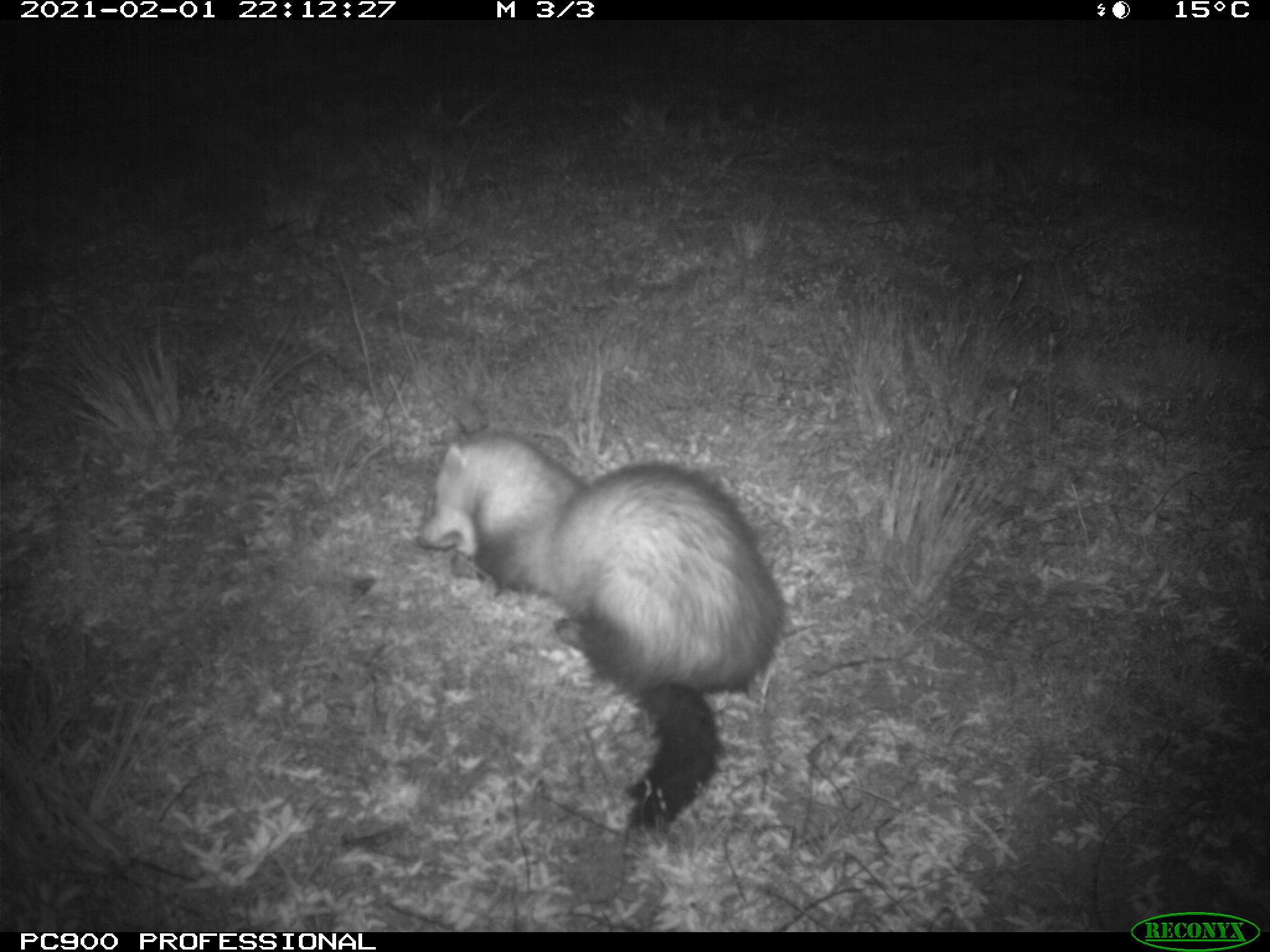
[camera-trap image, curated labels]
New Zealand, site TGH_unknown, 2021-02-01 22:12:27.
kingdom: Animalia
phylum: Chordata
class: Mammalia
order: Carnivora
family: Mustelidae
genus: Mustela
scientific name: Mustela furo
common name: ferret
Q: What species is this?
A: Ferret (Mustela furo).